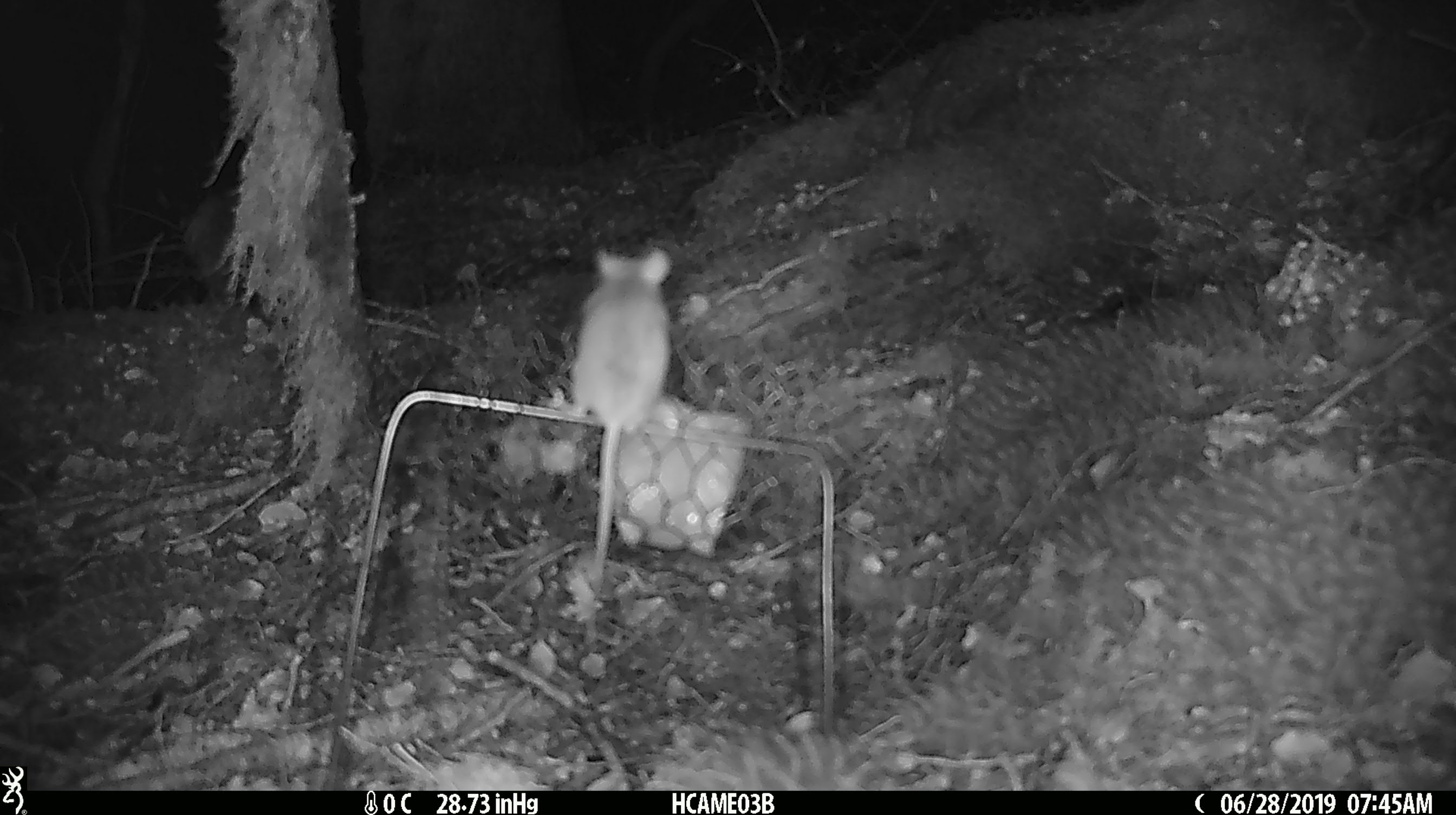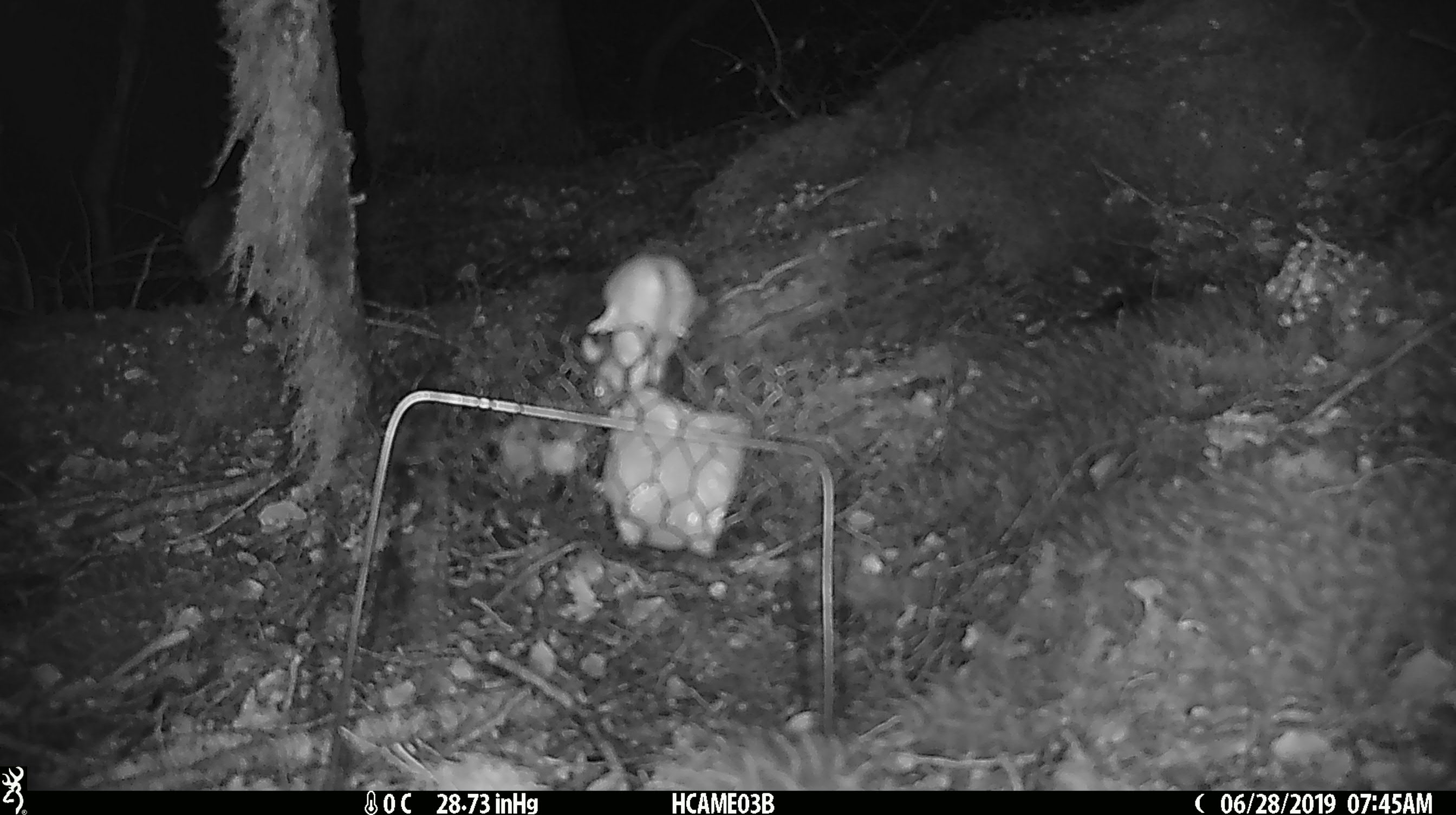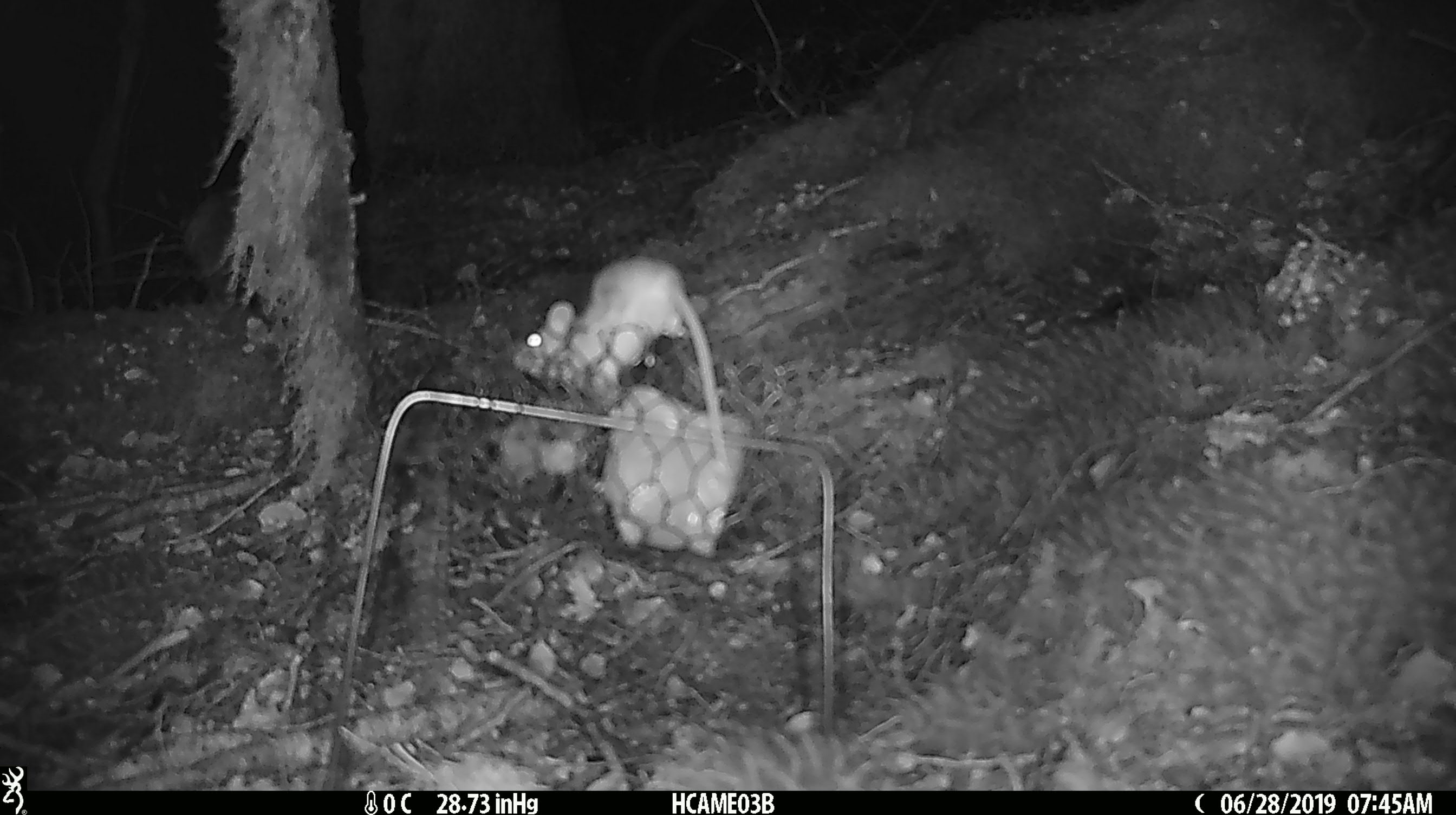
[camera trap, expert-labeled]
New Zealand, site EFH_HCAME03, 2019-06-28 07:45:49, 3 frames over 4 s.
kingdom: Animalia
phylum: Chordata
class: Mammalia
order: Rodentia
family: Muridae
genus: Mus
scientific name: Mus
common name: mouse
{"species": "mouse (Mus)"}